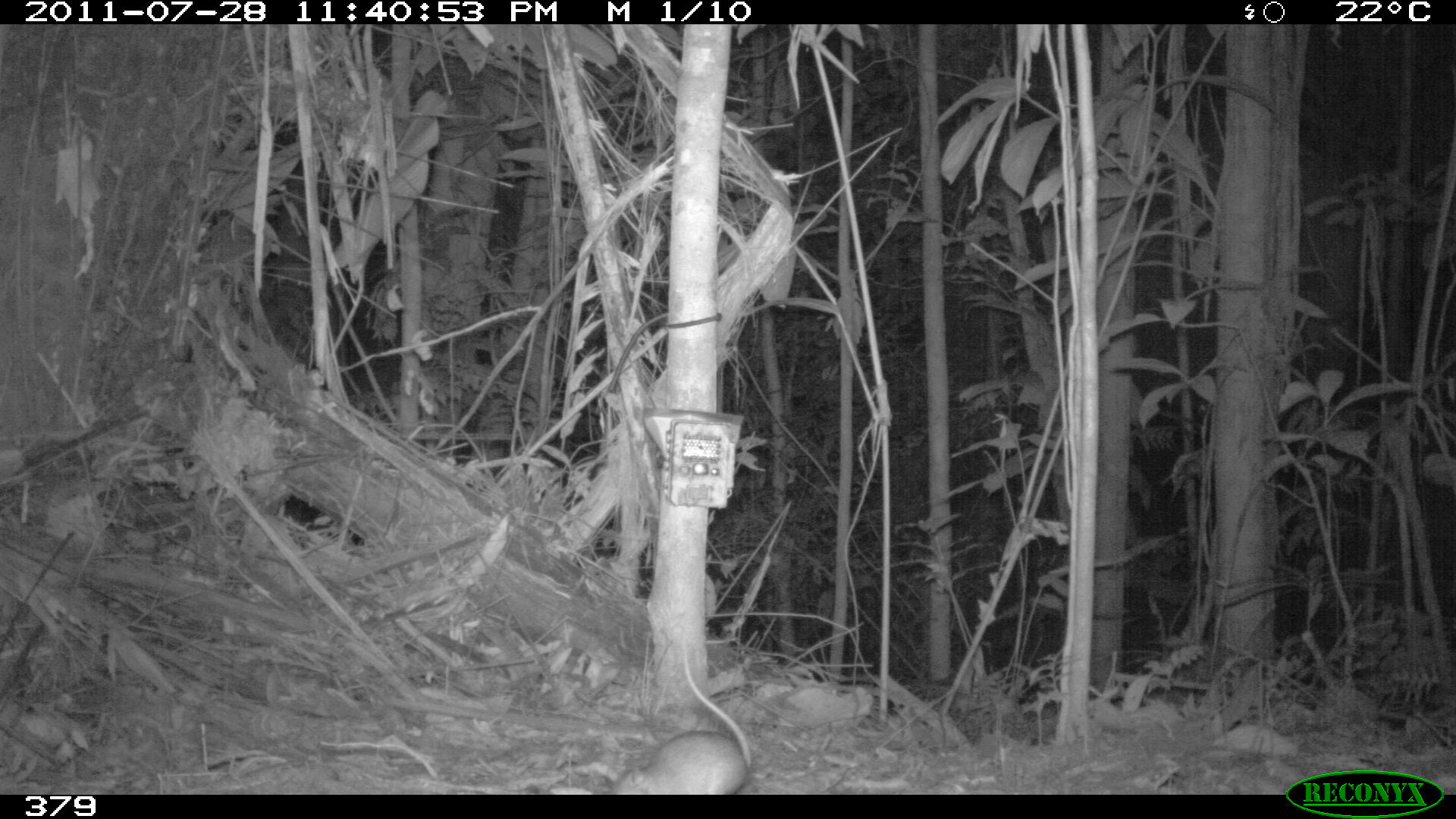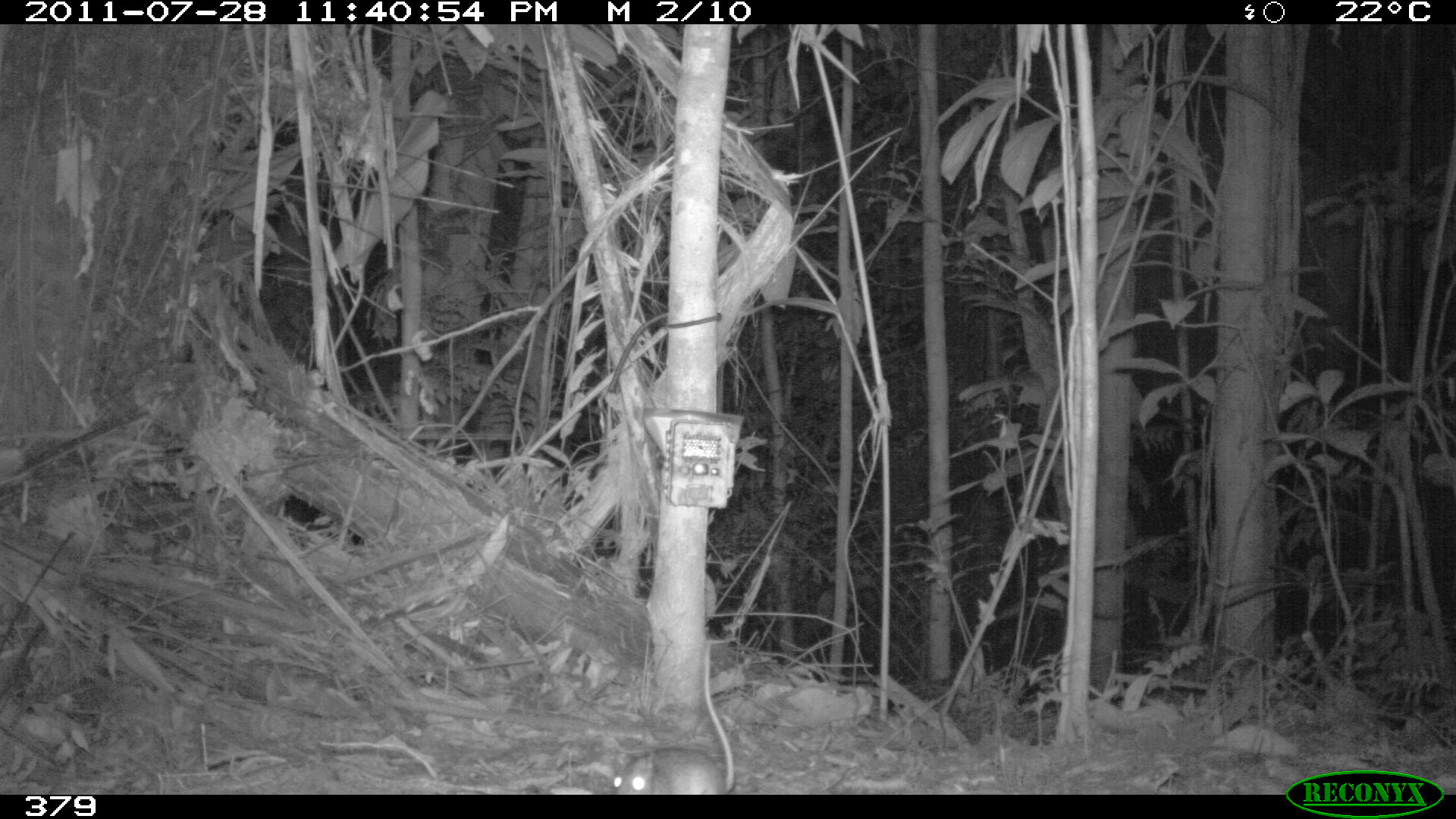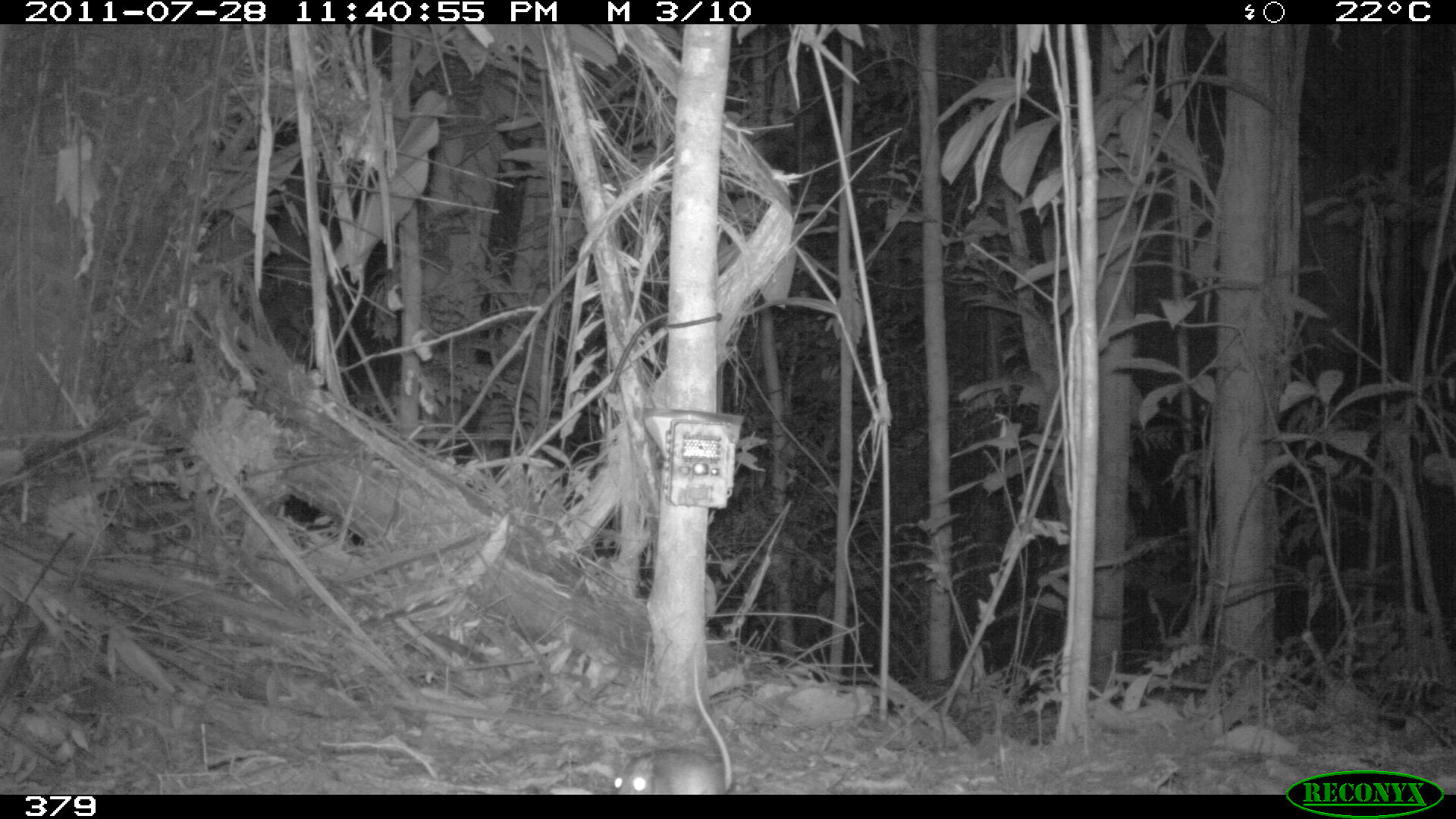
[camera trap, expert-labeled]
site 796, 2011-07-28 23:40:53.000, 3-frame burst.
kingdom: Animalia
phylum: Chordata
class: Mammalia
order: Rodentia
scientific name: Rodentia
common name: rodents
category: unknown rodent